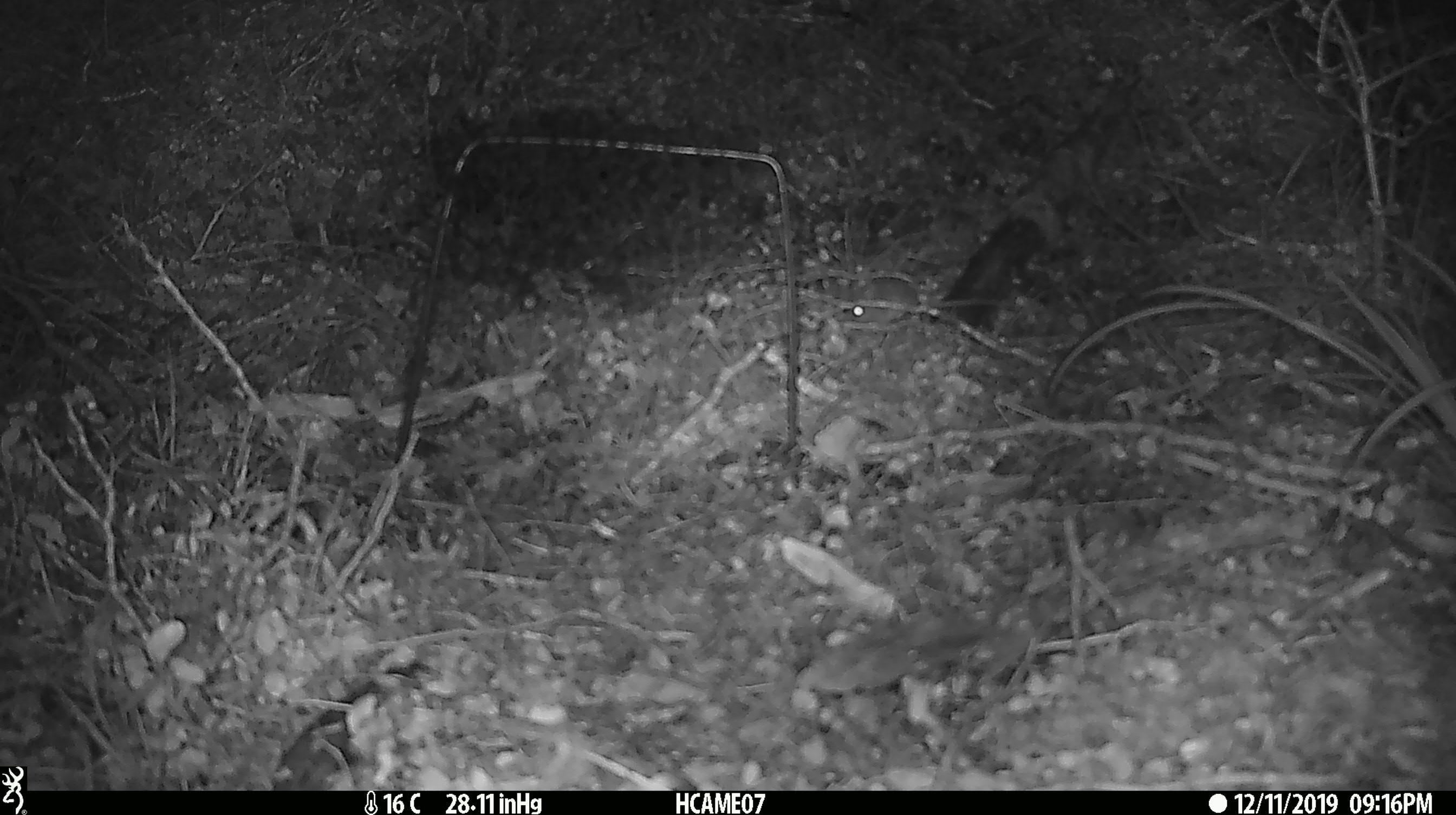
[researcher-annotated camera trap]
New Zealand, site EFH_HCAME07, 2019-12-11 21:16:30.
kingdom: Animalia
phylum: Chordata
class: Mammalia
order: Rodentia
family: Muridae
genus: Mus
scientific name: Mus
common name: mouse